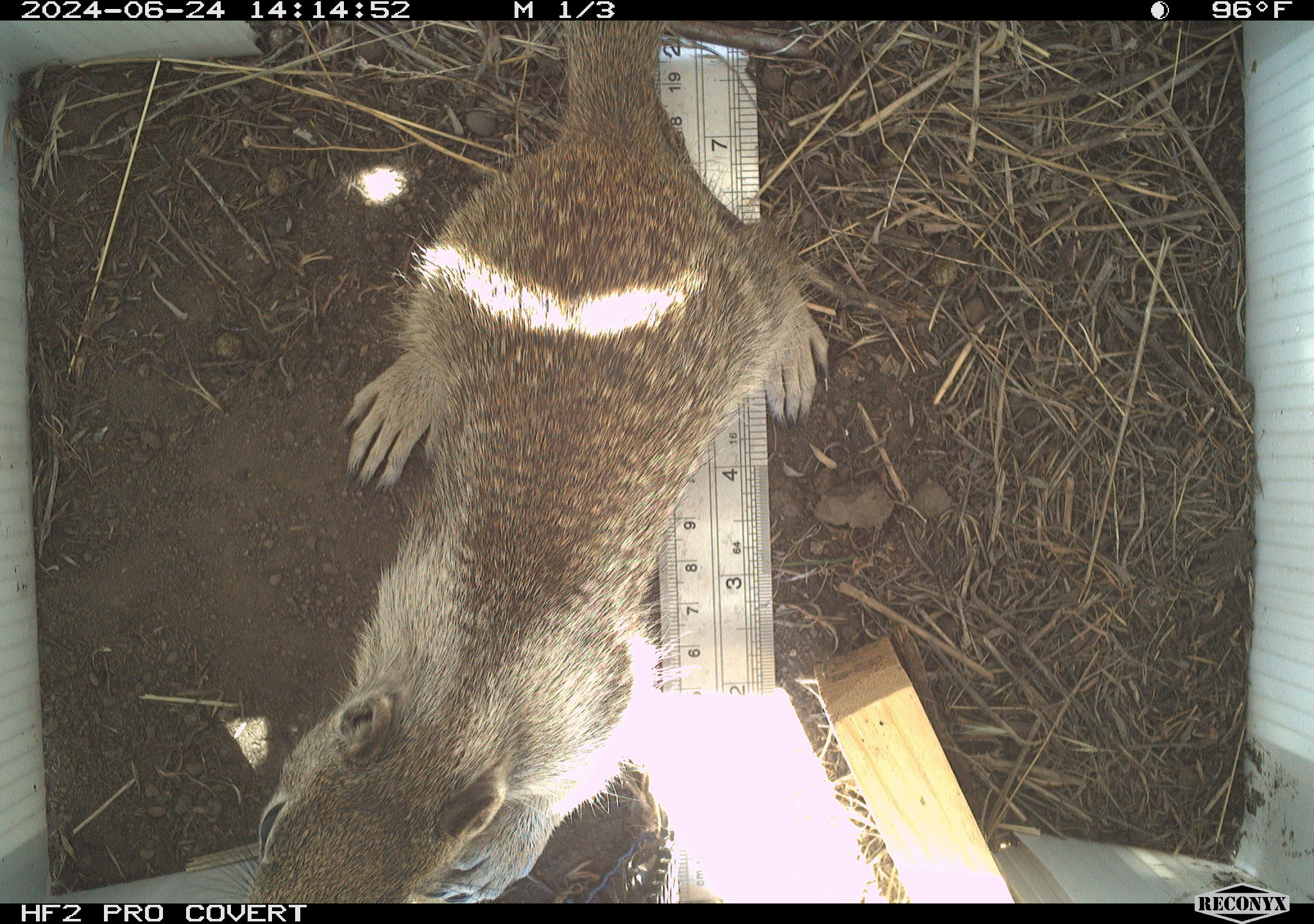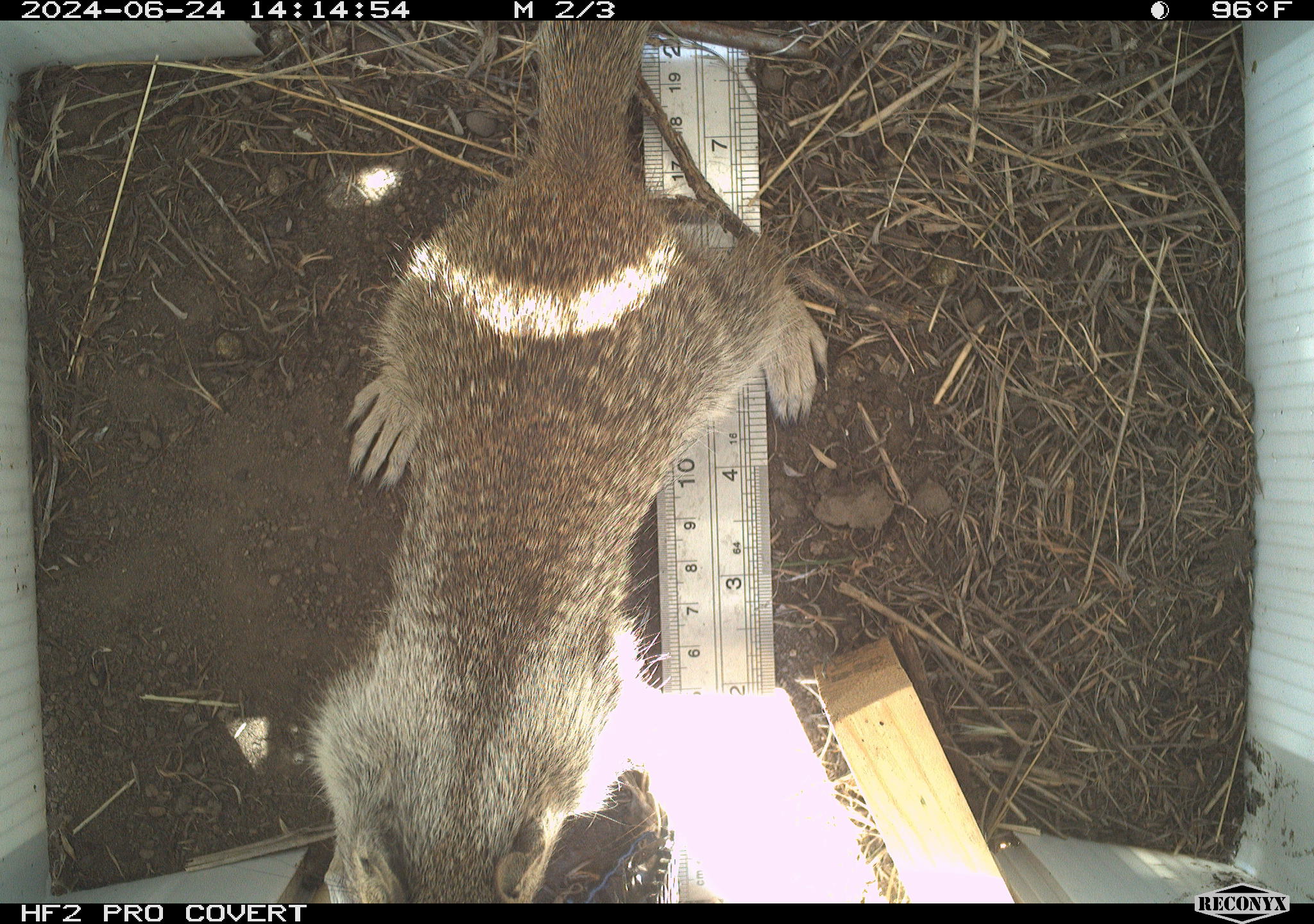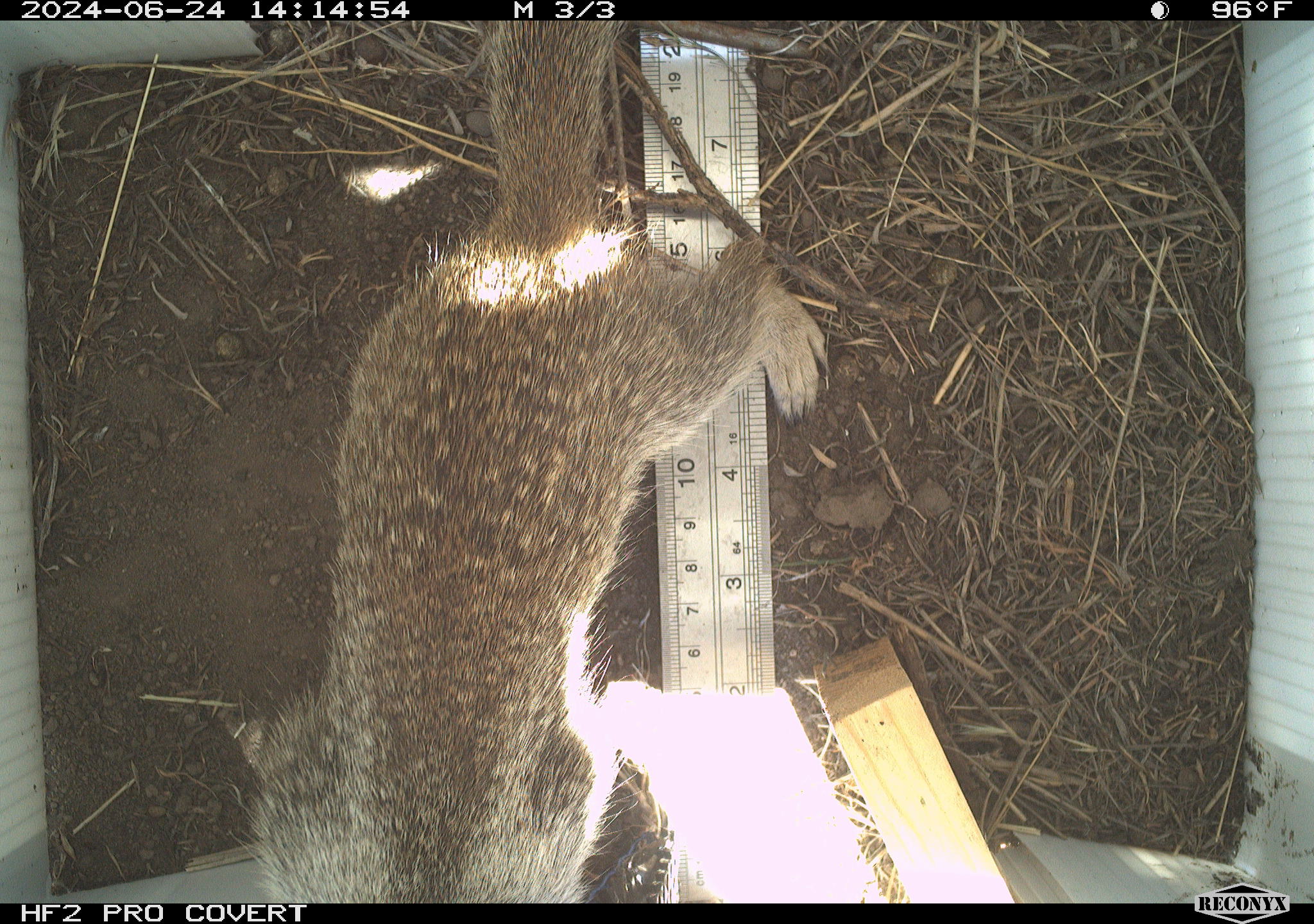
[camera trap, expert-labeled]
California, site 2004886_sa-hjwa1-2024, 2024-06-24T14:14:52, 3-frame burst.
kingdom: Animalia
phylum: Chordata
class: Mammalia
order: Rodentia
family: Sciuridae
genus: Otospermophilus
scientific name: Otospermophilus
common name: north american rock squirrels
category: otospermophilus species